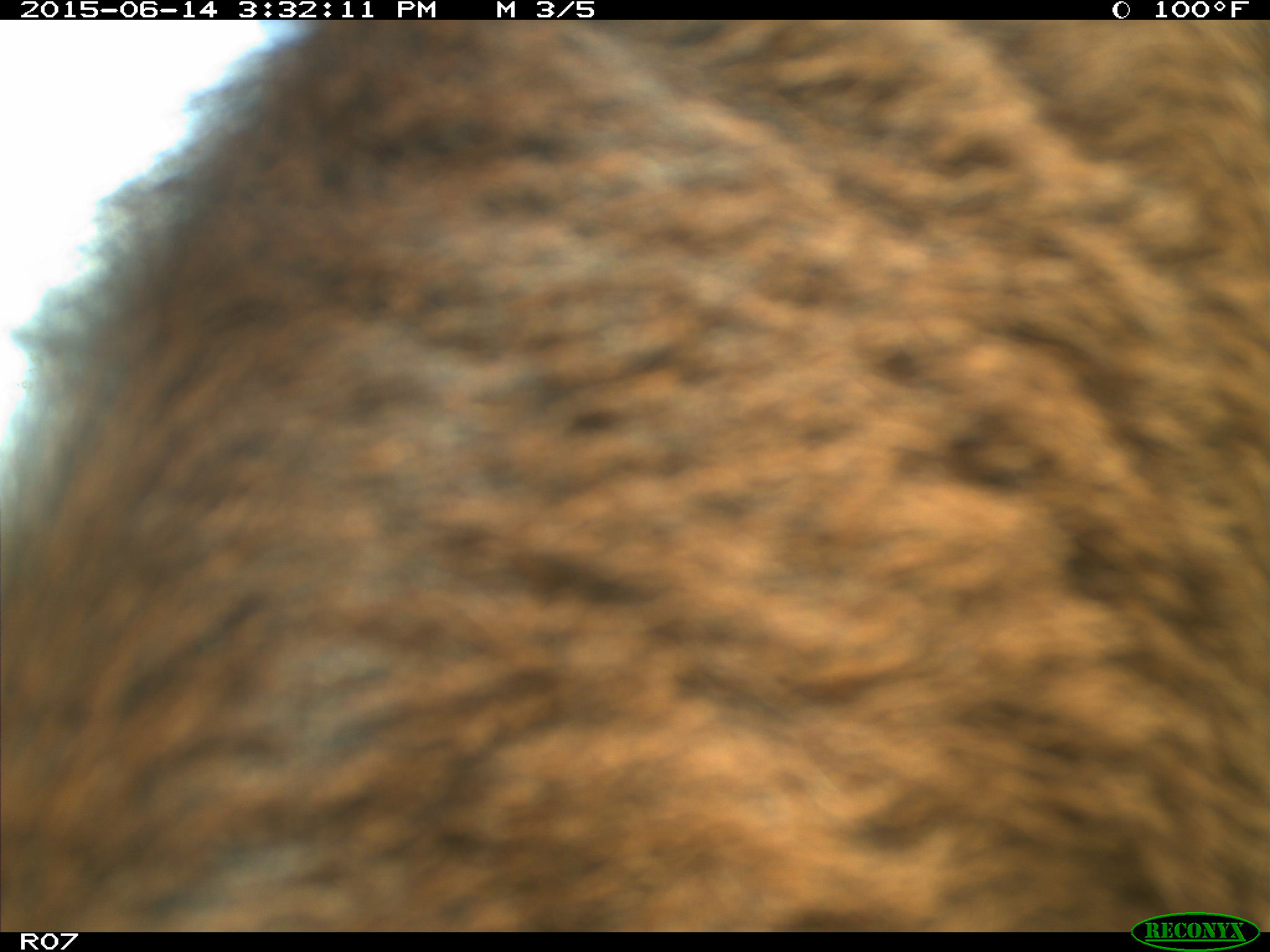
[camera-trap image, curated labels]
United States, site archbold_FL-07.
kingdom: Animalia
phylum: Chordata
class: Mammalia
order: Artiodactyla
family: Bovidae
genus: Bos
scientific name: Bos taurus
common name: domestic cow